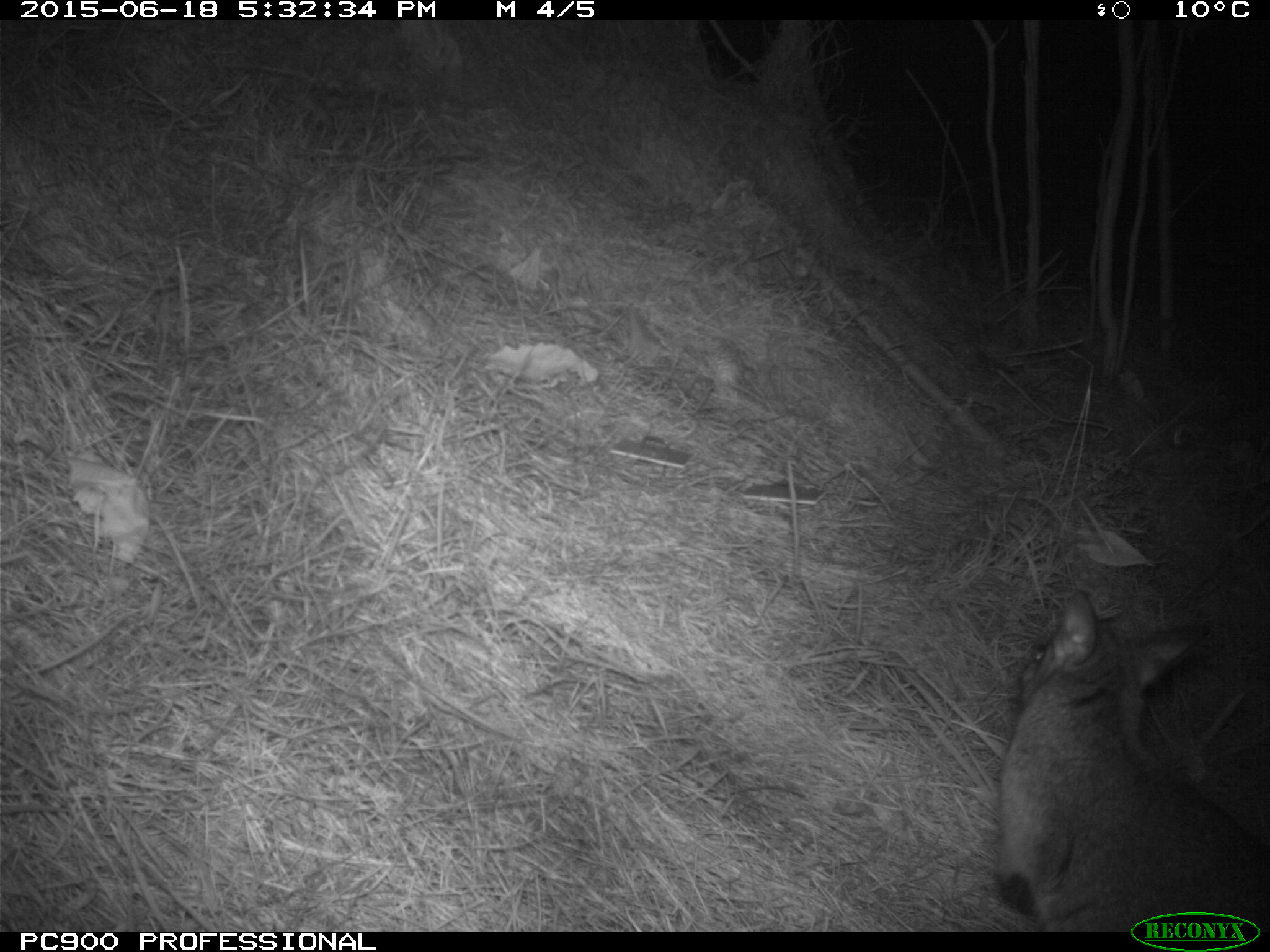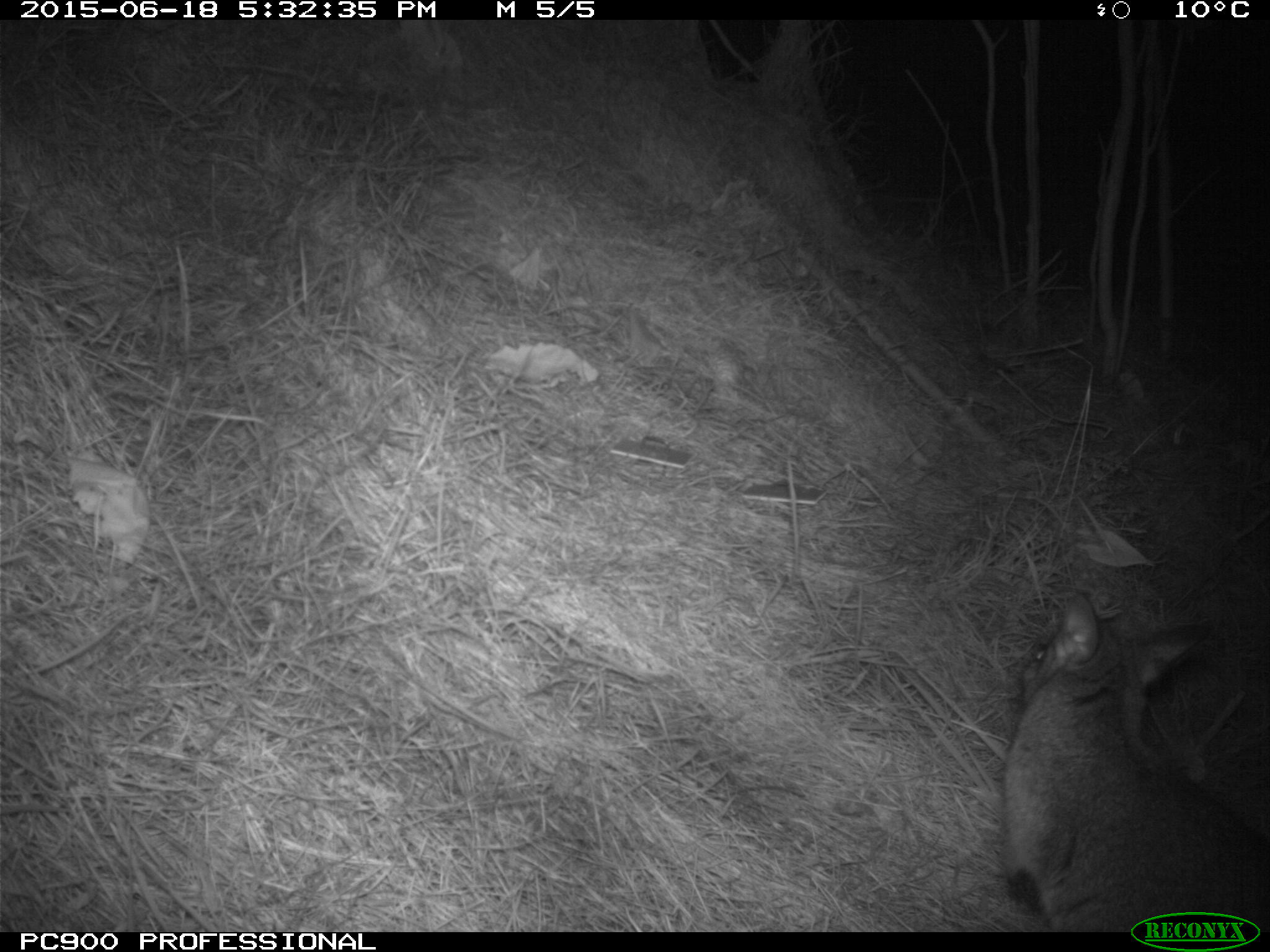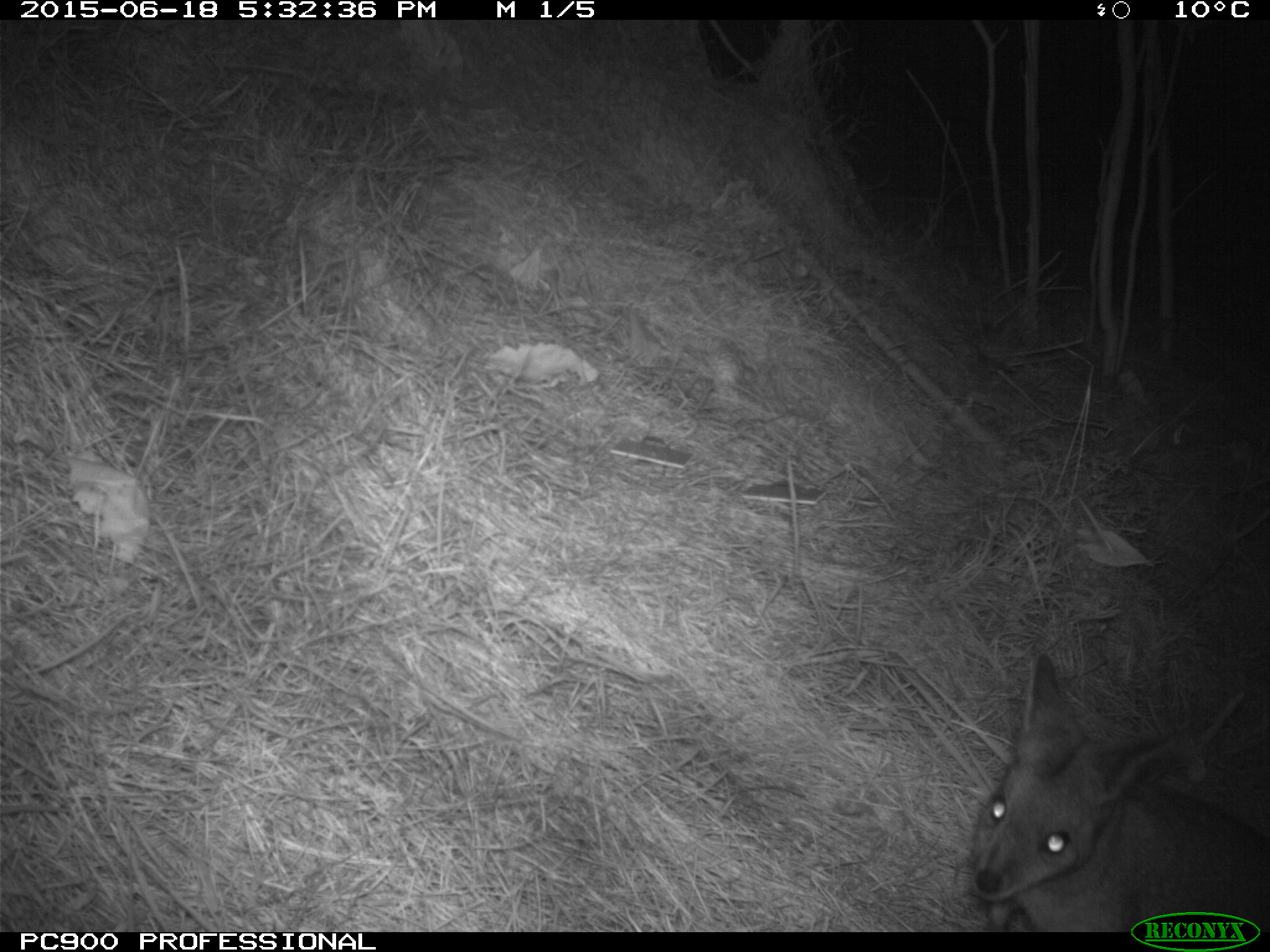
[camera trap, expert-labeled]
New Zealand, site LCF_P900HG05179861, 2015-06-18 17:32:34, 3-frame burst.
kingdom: Animalia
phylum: Chordata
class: Mammalia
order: Diprotodontia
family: Macropodidae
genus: Notamacropus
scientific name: Notamacropus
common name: wallaby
Wallaby (Notamacropus).